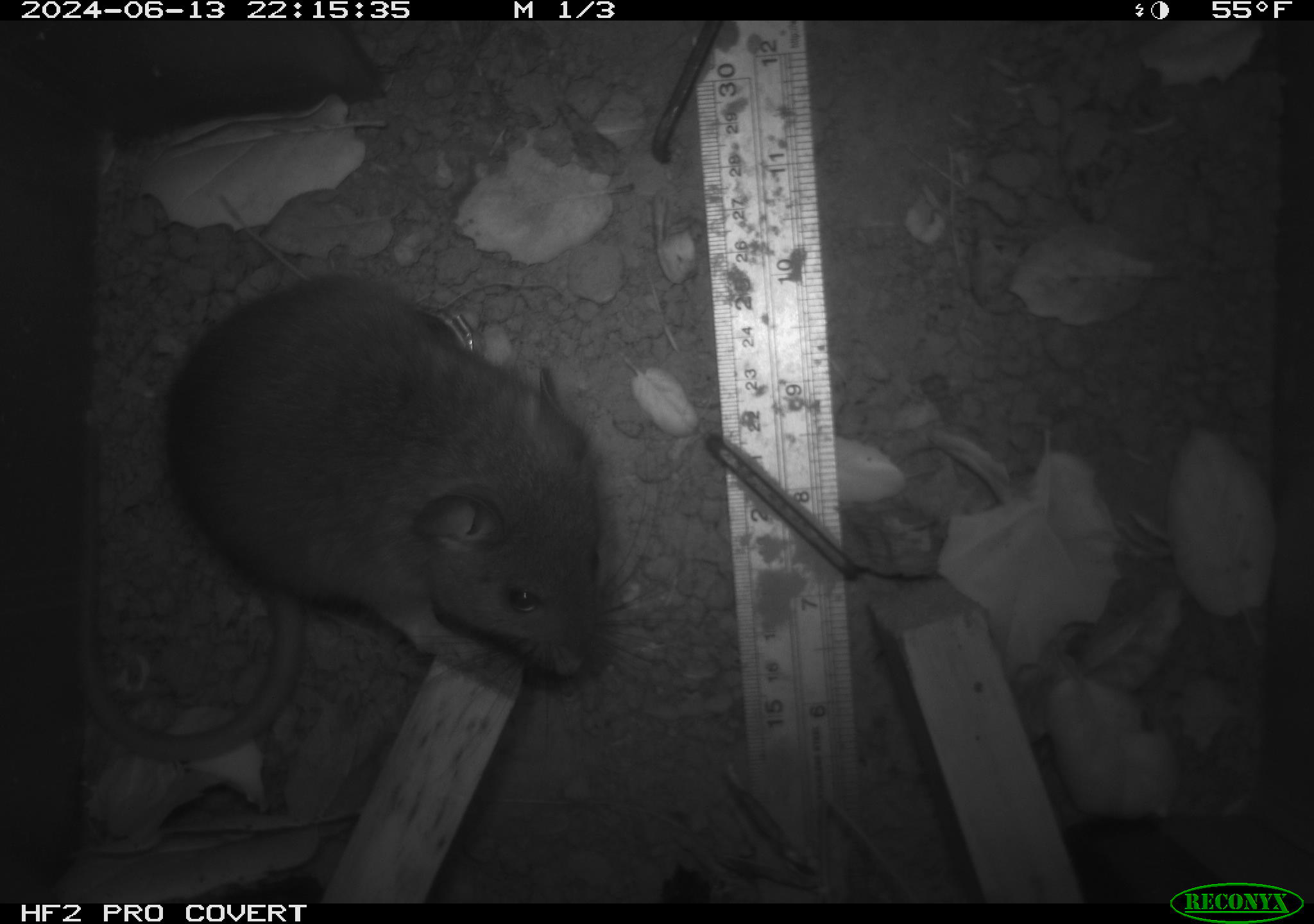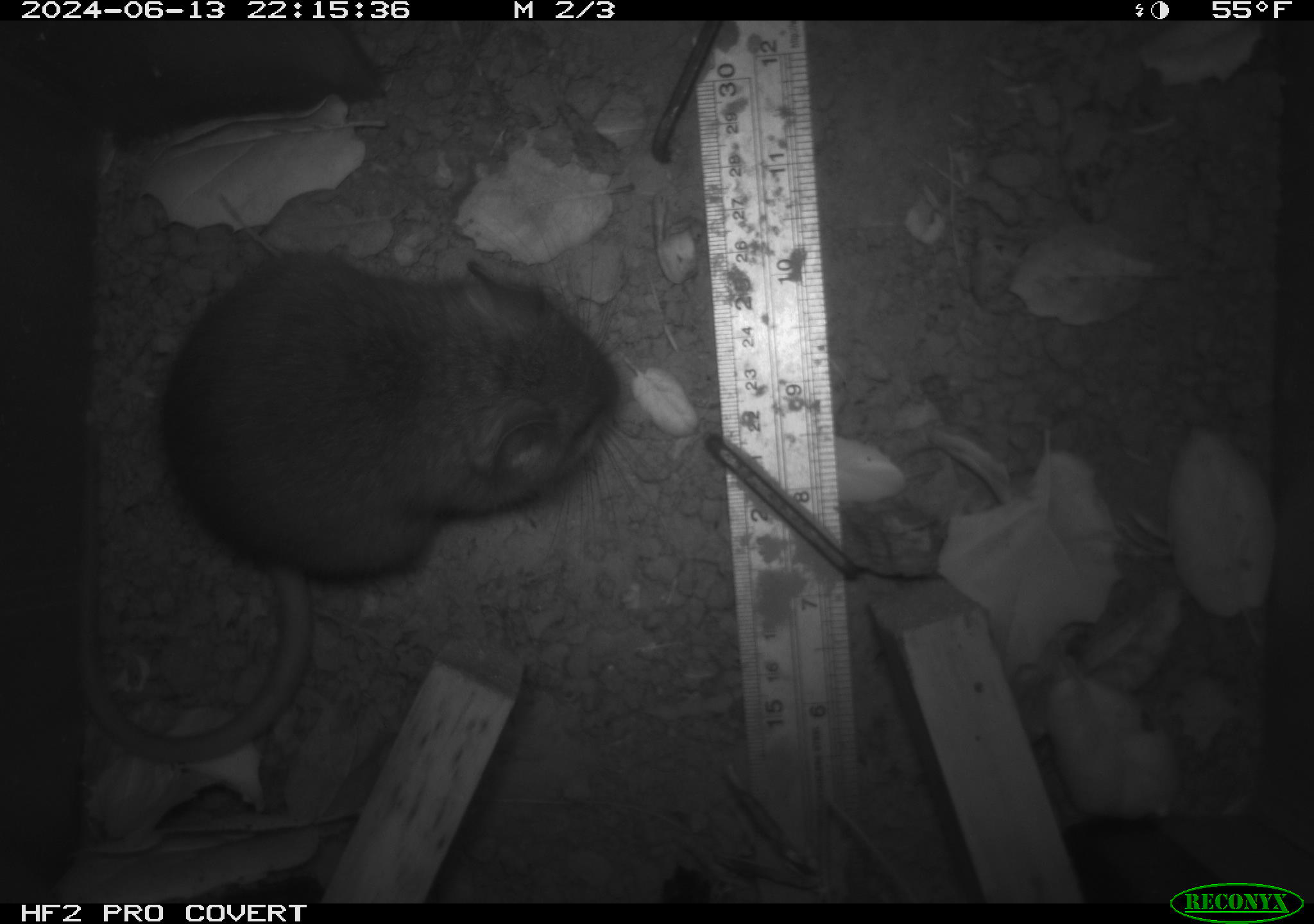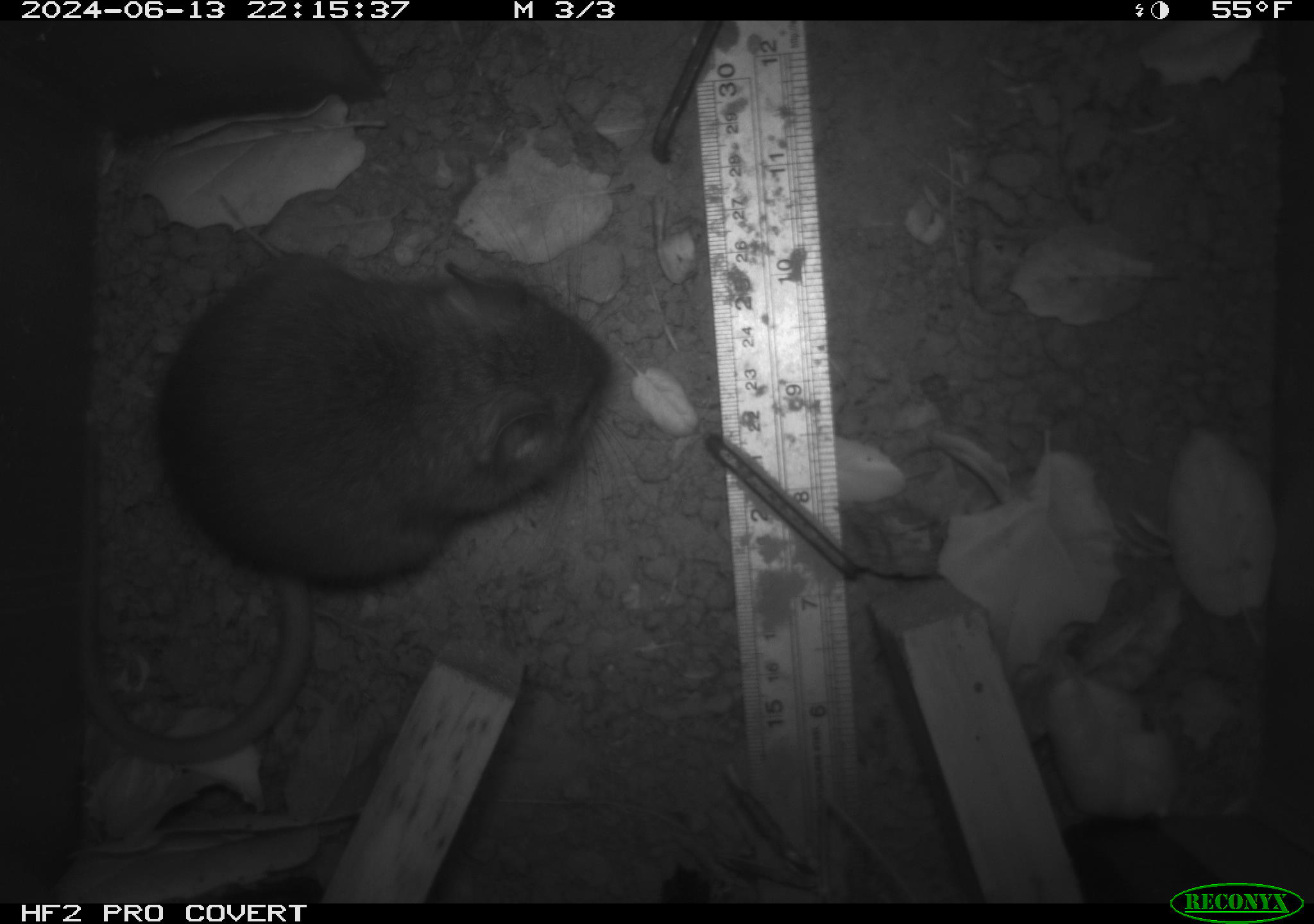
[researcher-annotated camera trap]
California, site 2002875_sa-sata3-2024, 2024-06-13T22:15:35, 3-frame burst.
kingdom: Animalia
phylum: Chordata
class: Mammalia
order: Rodentia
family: Cricetidae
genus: Neotoma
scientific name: Neotoma fuscipes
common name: dusky-footed woodrat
Dusky-footed woodrat (Neotoma fuscipes).